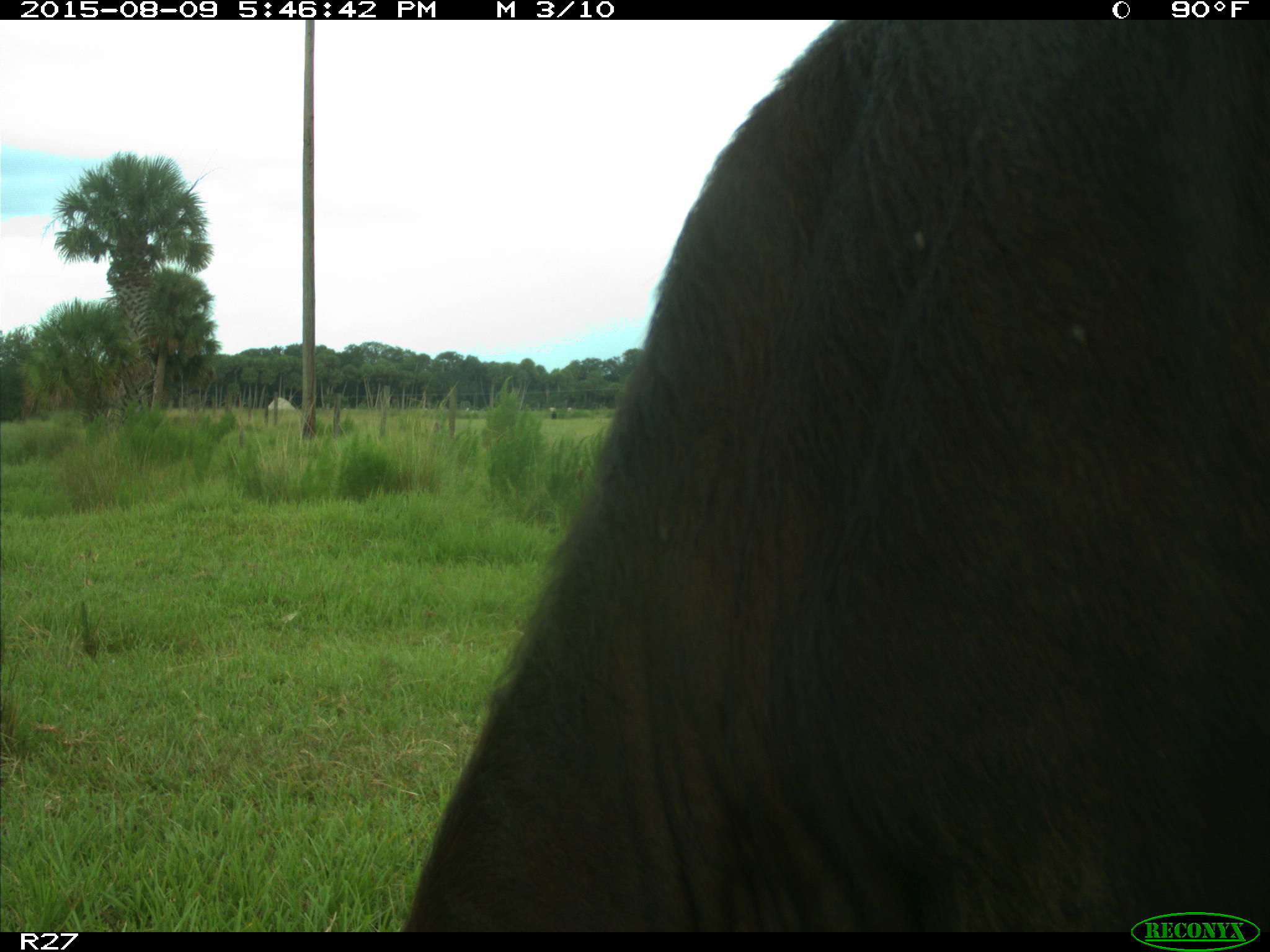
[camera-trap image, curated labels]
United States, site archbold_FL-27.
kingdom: Animalia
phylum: Chordata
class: Mammalia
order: Artiodactyla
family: Bovidae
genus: Bos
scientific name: Bos taurus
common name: domestic cow